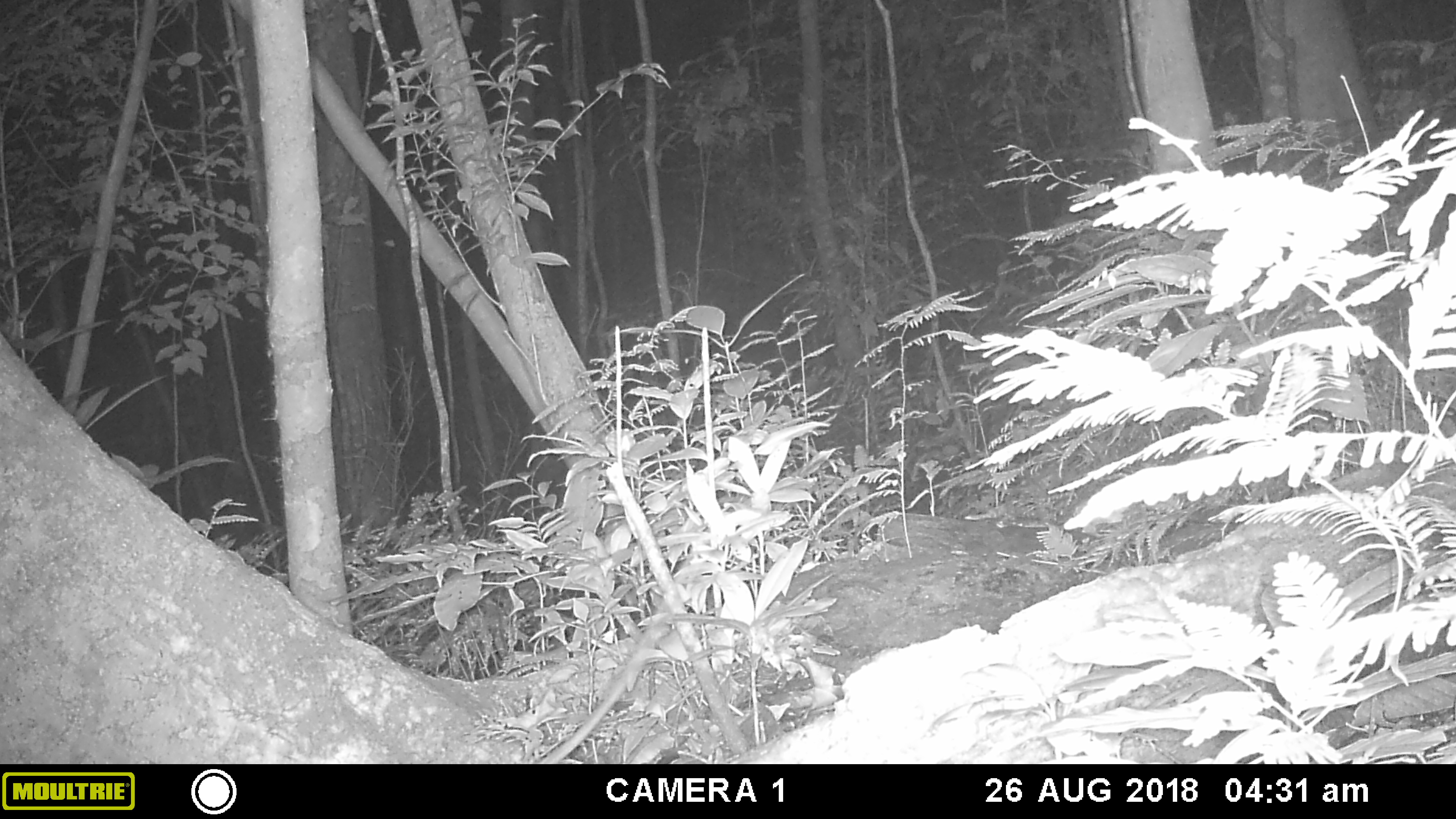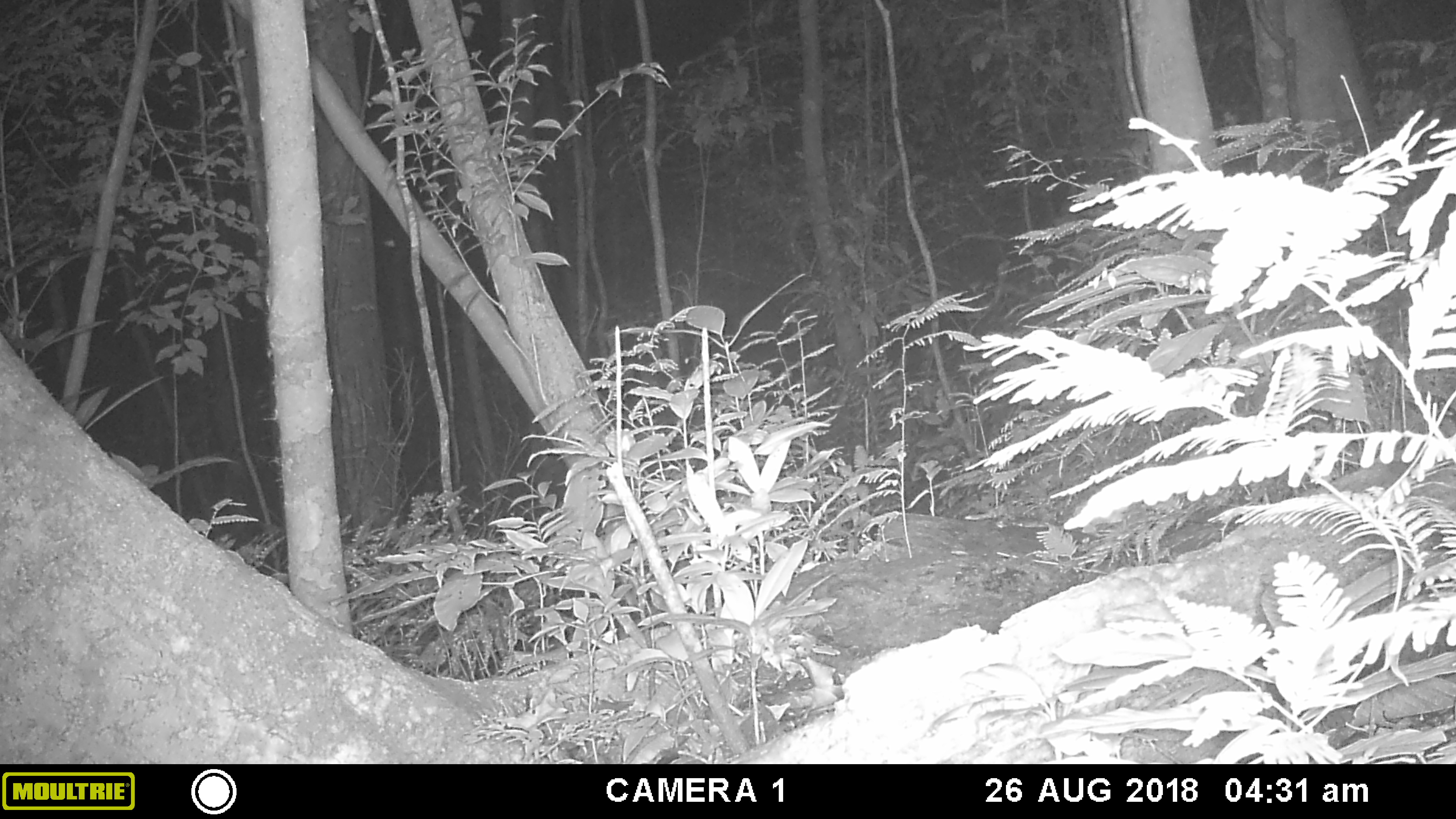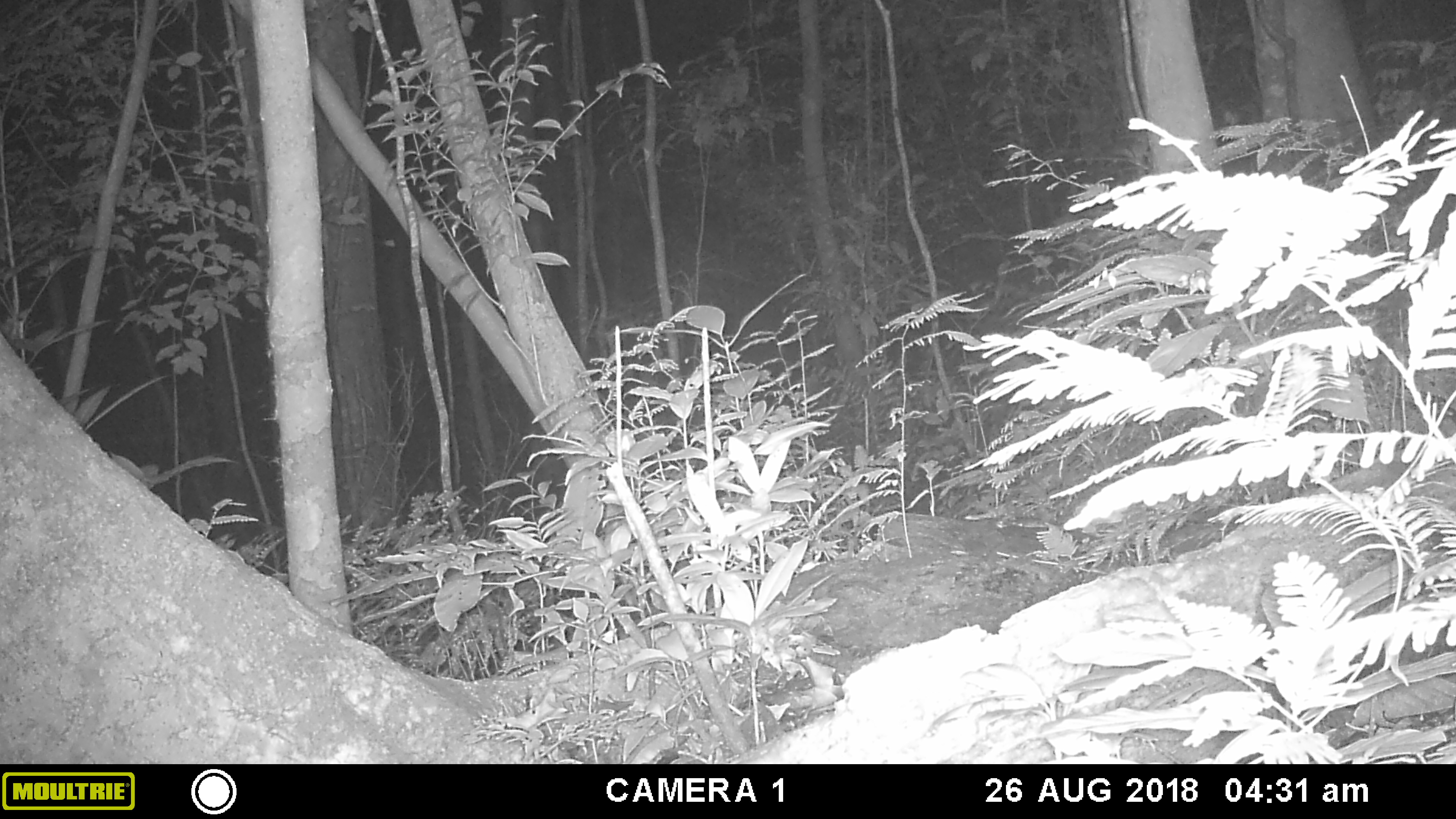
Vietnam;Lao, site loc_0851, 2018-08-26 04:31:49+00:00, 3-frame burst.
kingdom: Animalia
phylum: Chordata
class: Mammalia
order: Rodentia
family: Muridae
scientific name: Muridae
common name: old-world mice and rats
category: unidentified murid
Unidentified murid (old-world mice and rats) (Muridae). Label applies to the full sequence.